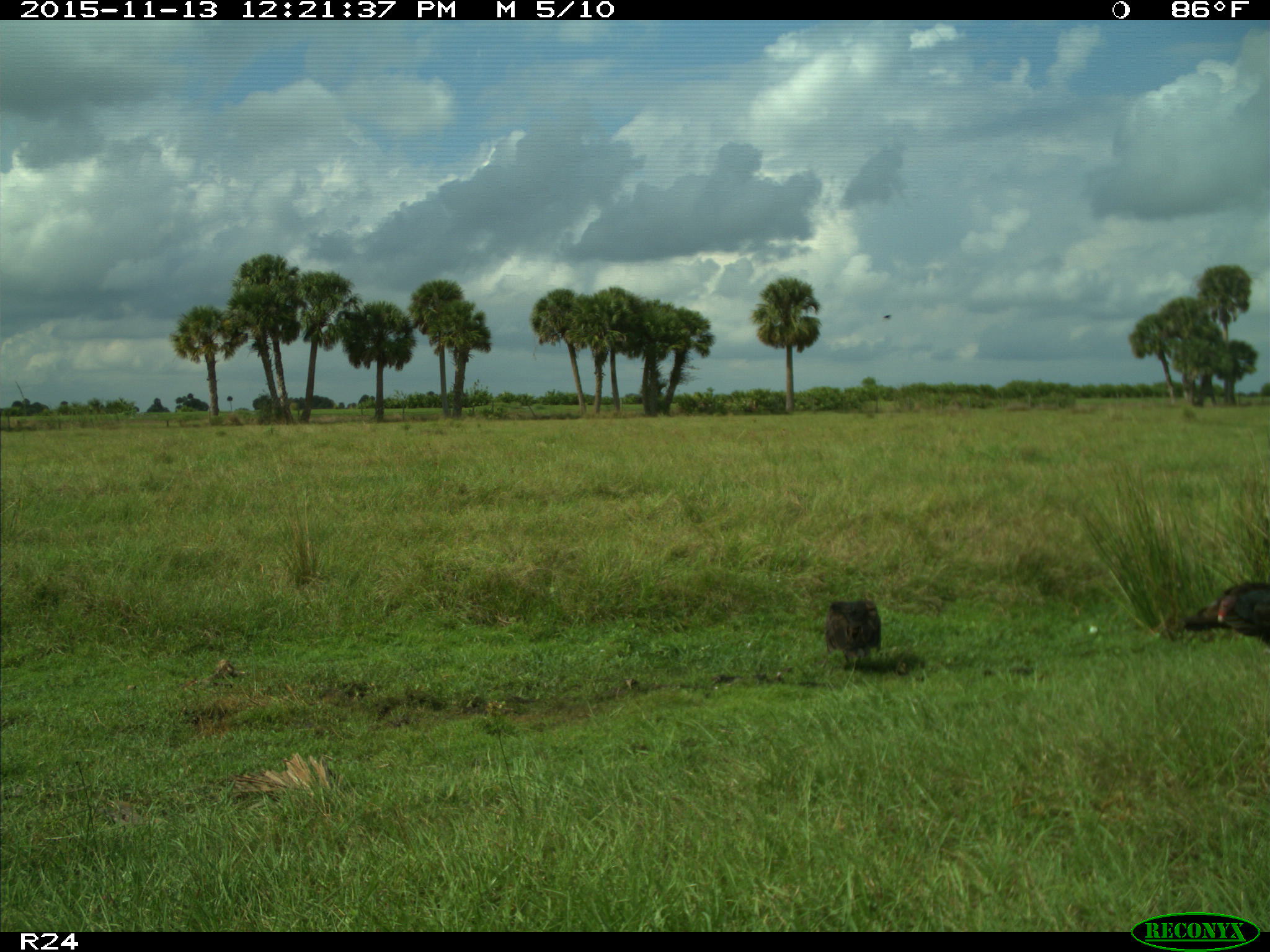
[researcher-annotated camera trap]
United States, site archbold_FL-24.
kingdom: Animalia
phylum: Chordata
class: Aves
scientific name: Aves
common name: birds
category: unidentified bird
Unidentified bird (birds) (Aves).